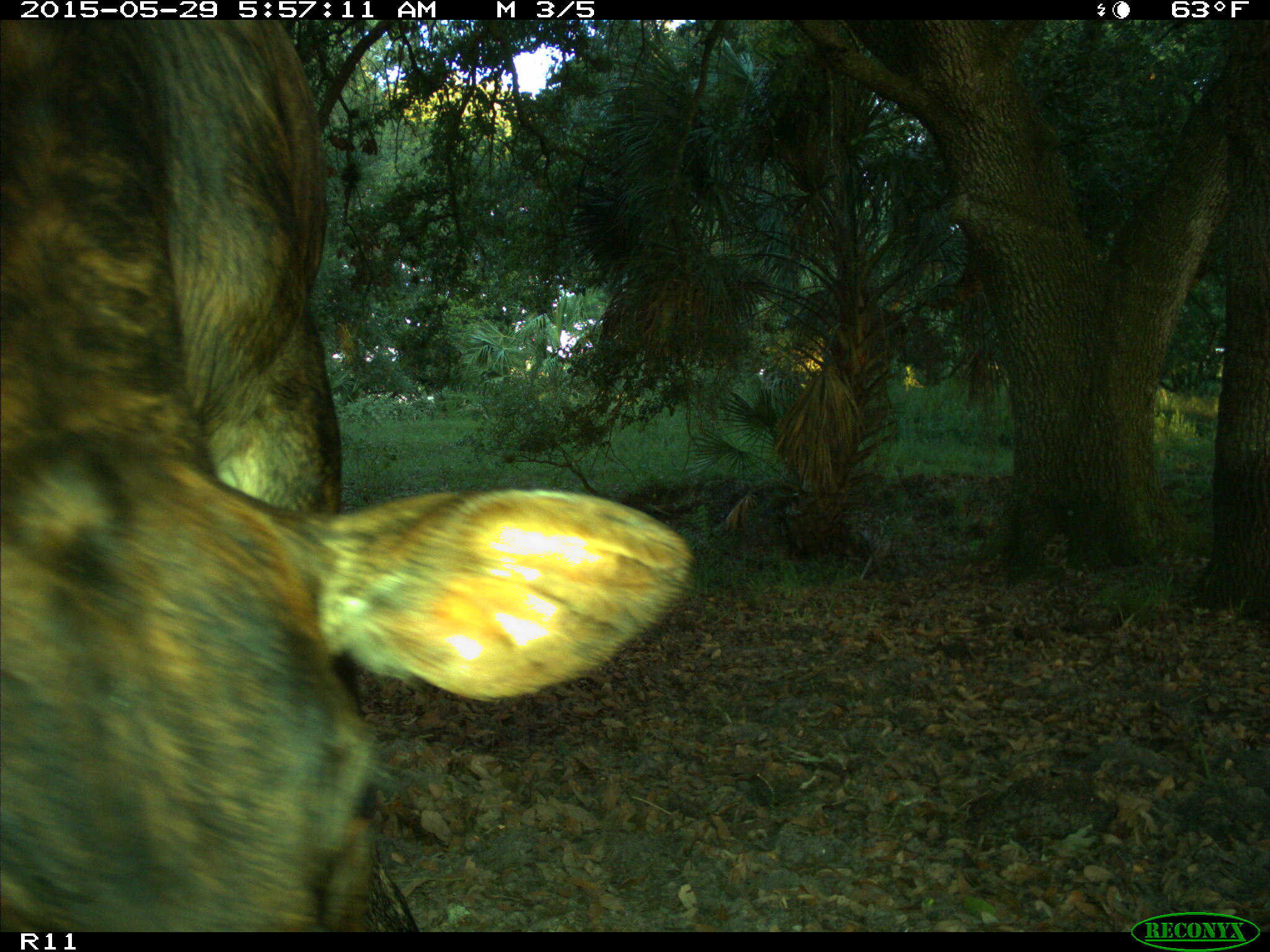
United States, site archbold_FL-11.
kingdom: Animalia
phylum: Chordata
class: Mammalia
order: Artiodactyla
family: Bovidae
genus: Bos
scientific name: Bos taurus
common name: domestic cow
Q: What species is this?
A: Bos taurus (domestic cow).